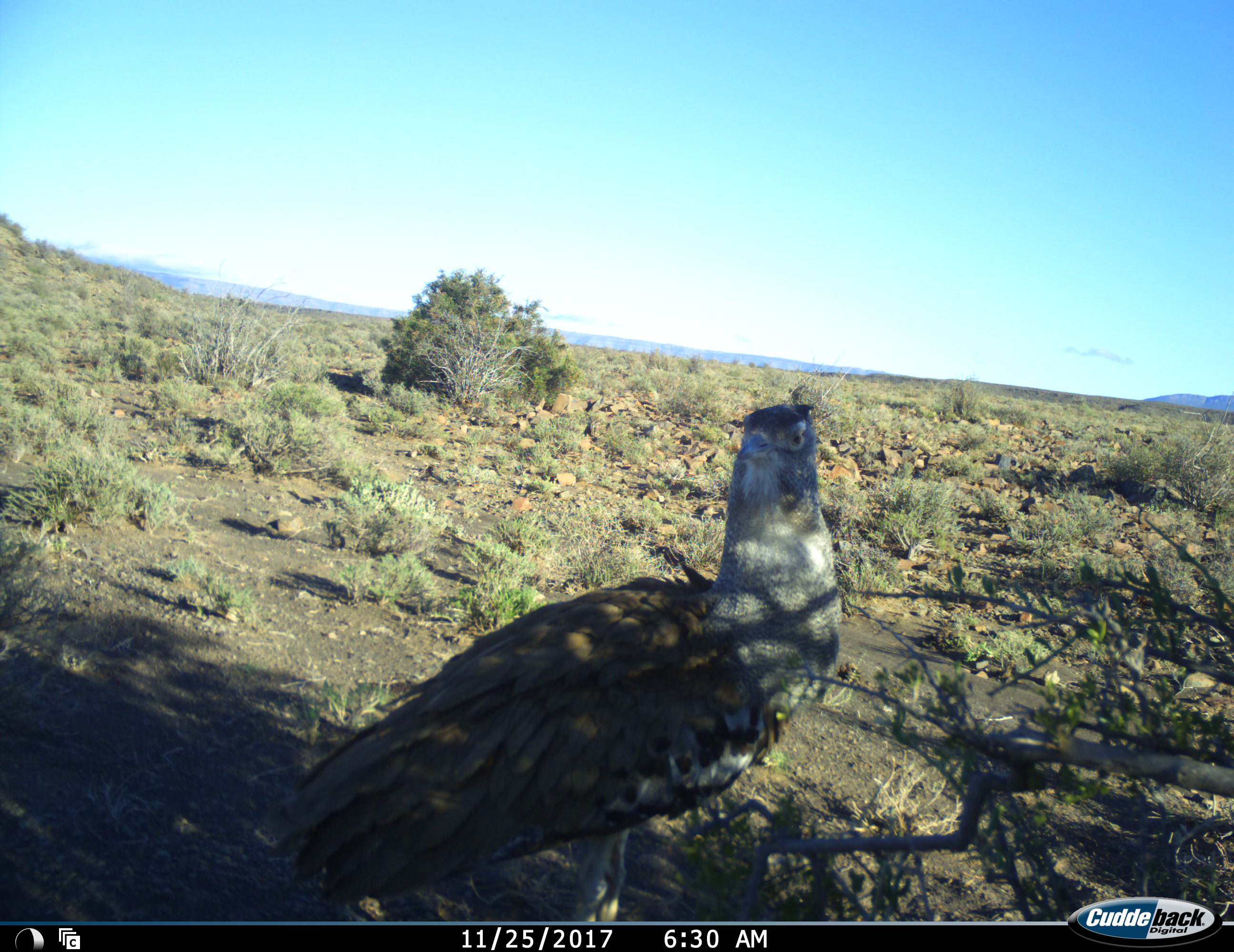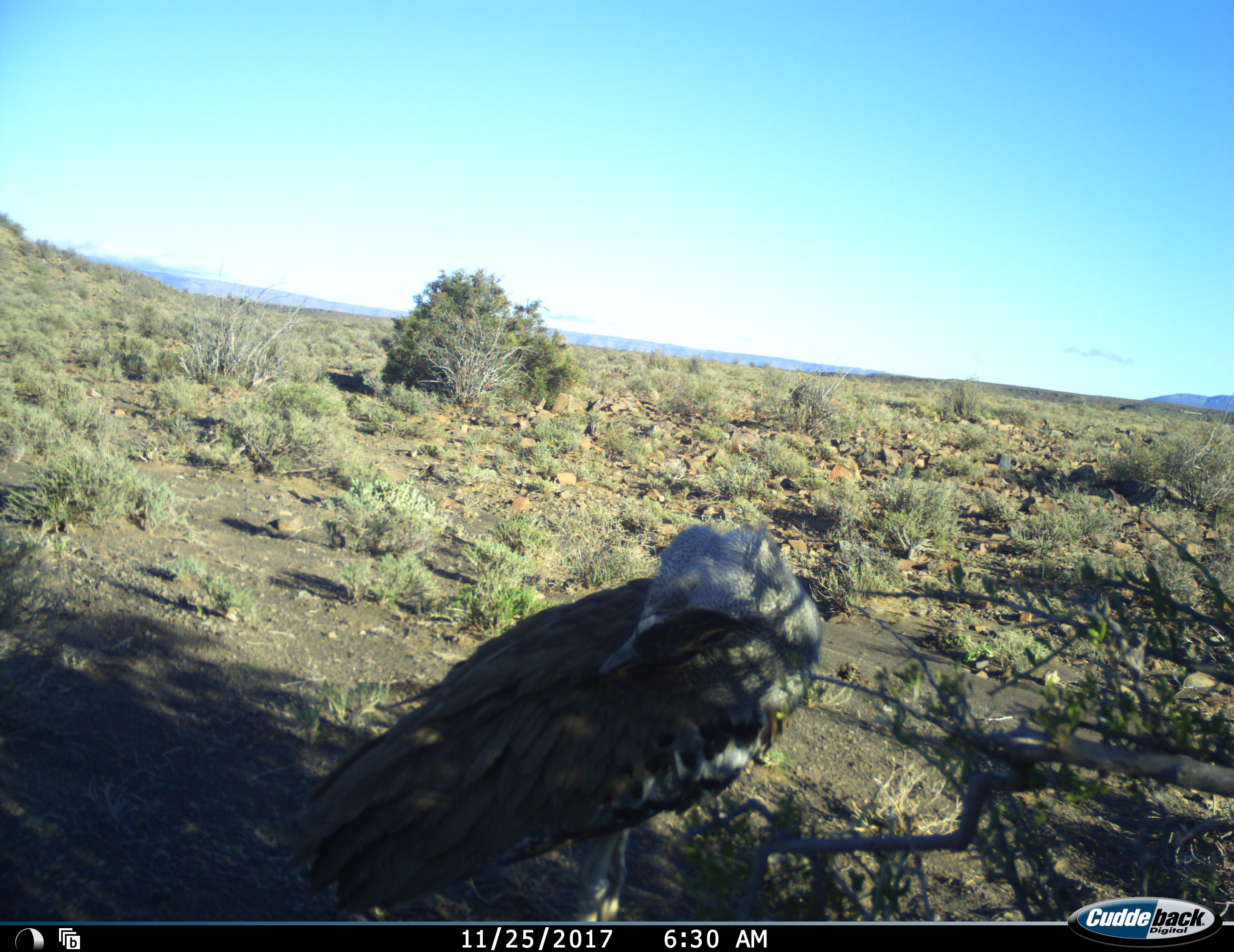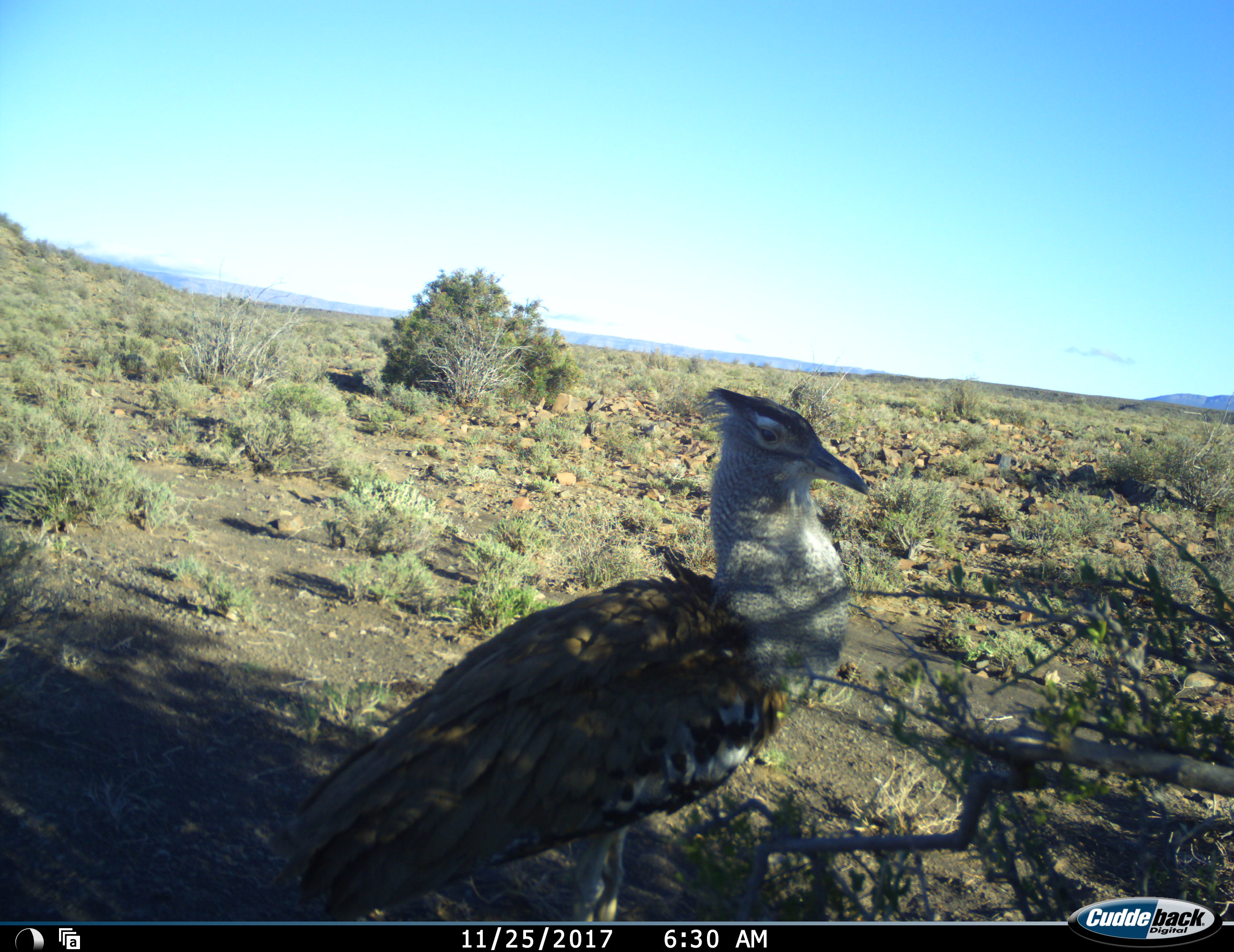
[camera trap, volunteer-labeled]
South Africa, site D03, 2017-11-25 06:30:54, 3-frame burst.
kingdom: Animalia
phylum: Chordata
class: Aves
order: Otidiformes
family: Otididae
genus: Ardeotis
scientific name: Ardeotis kori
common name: kori bustard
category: bustardkori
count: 1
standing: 86%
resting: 14%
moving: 29%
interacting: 0%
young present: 0%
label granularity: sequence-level